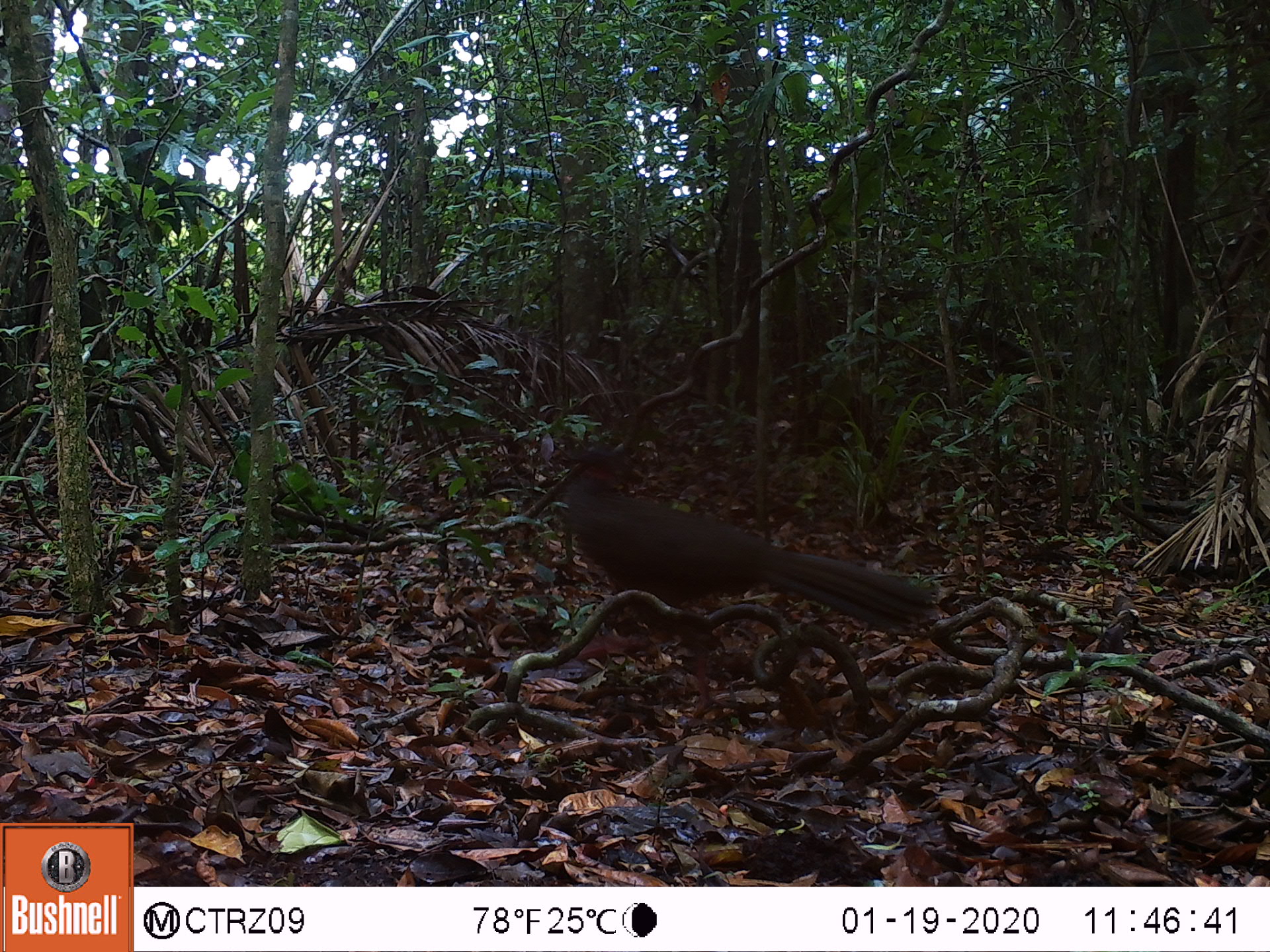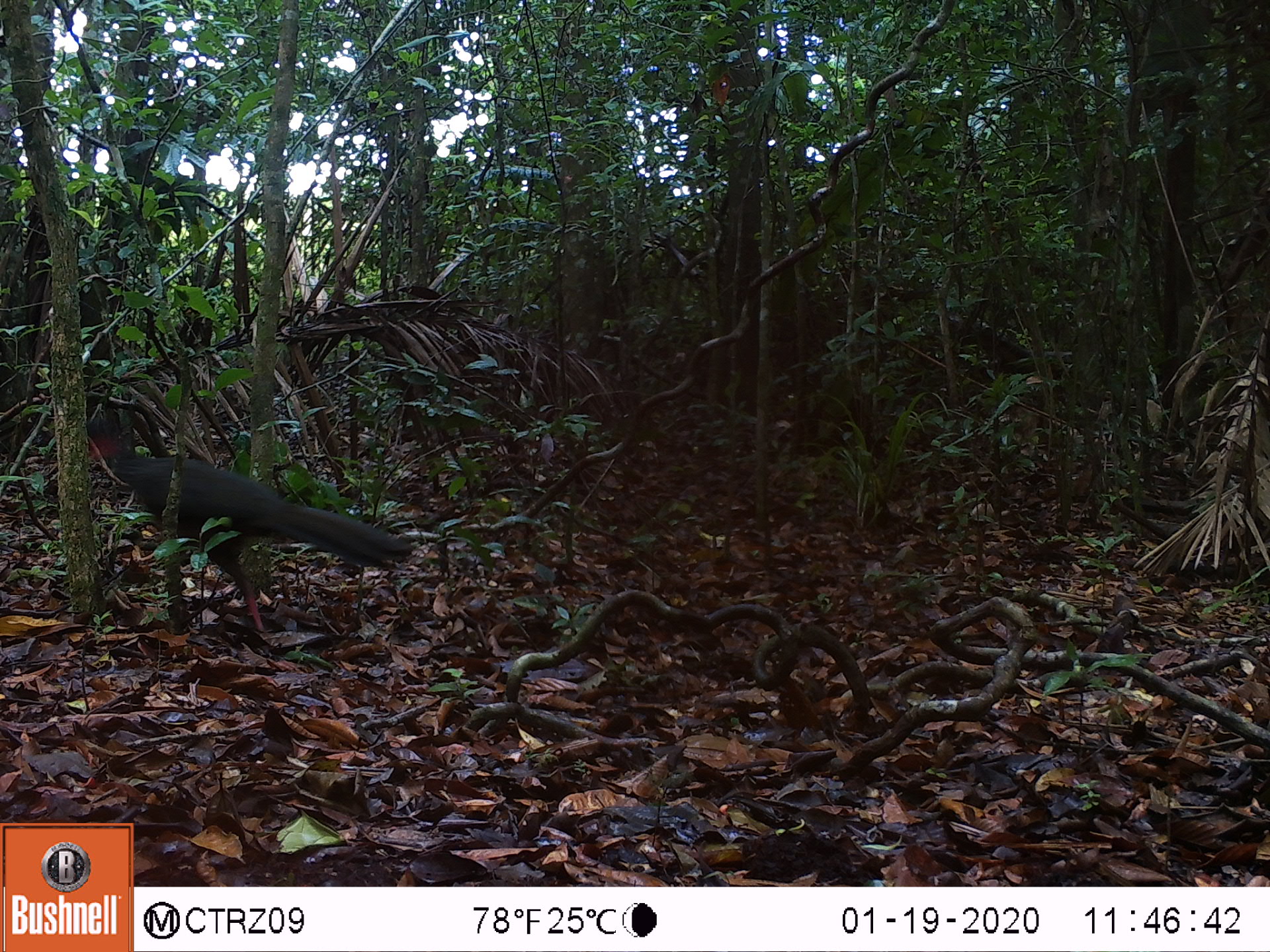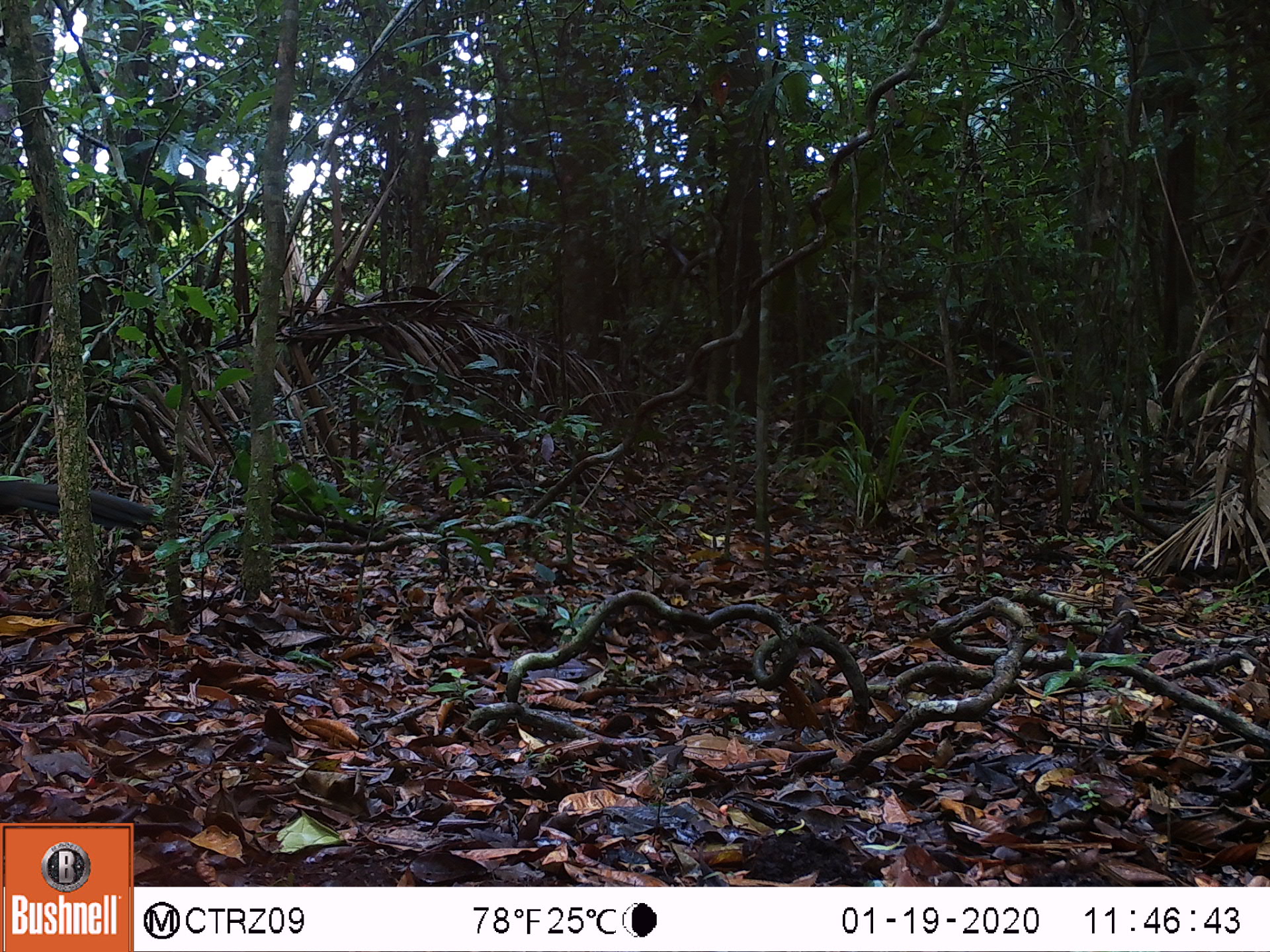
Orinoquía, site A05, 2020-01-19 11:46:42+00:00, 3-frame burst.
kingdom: Animalia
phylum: Chordata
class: Aves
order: Galliformes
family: Cracidae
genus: Penelope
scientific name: Penelope jacquacu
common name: spix's guan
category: spixs guan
Spixs guan (spix's guan) (Penelope jacquacu).